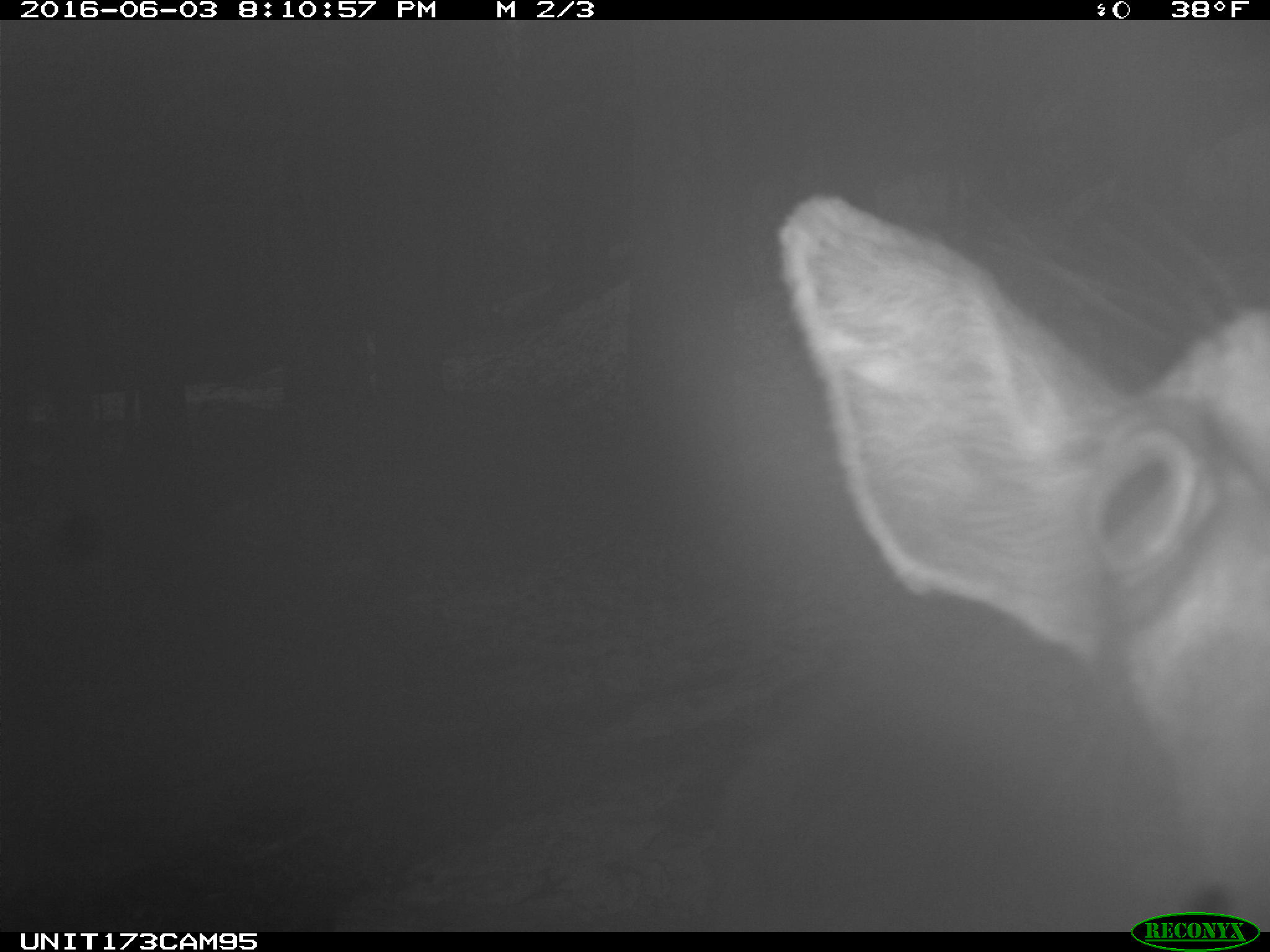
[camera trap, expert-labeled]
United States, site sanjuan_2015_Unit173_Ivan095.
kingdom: Animalia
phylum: Chordata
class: Mammalia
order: Artiodactyla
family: Cervidae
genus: Cervus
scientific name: Cervus elaphus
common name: red deer